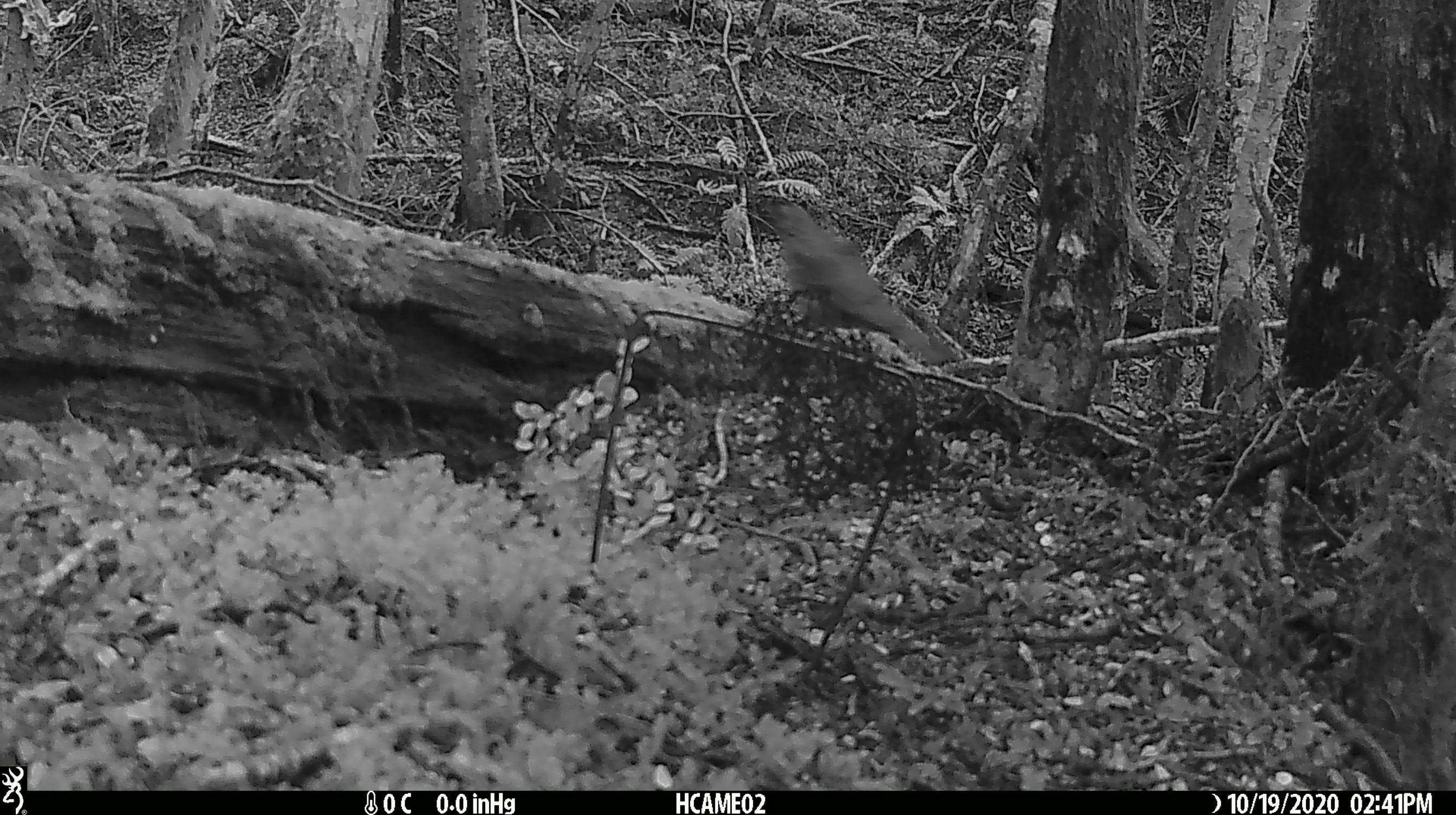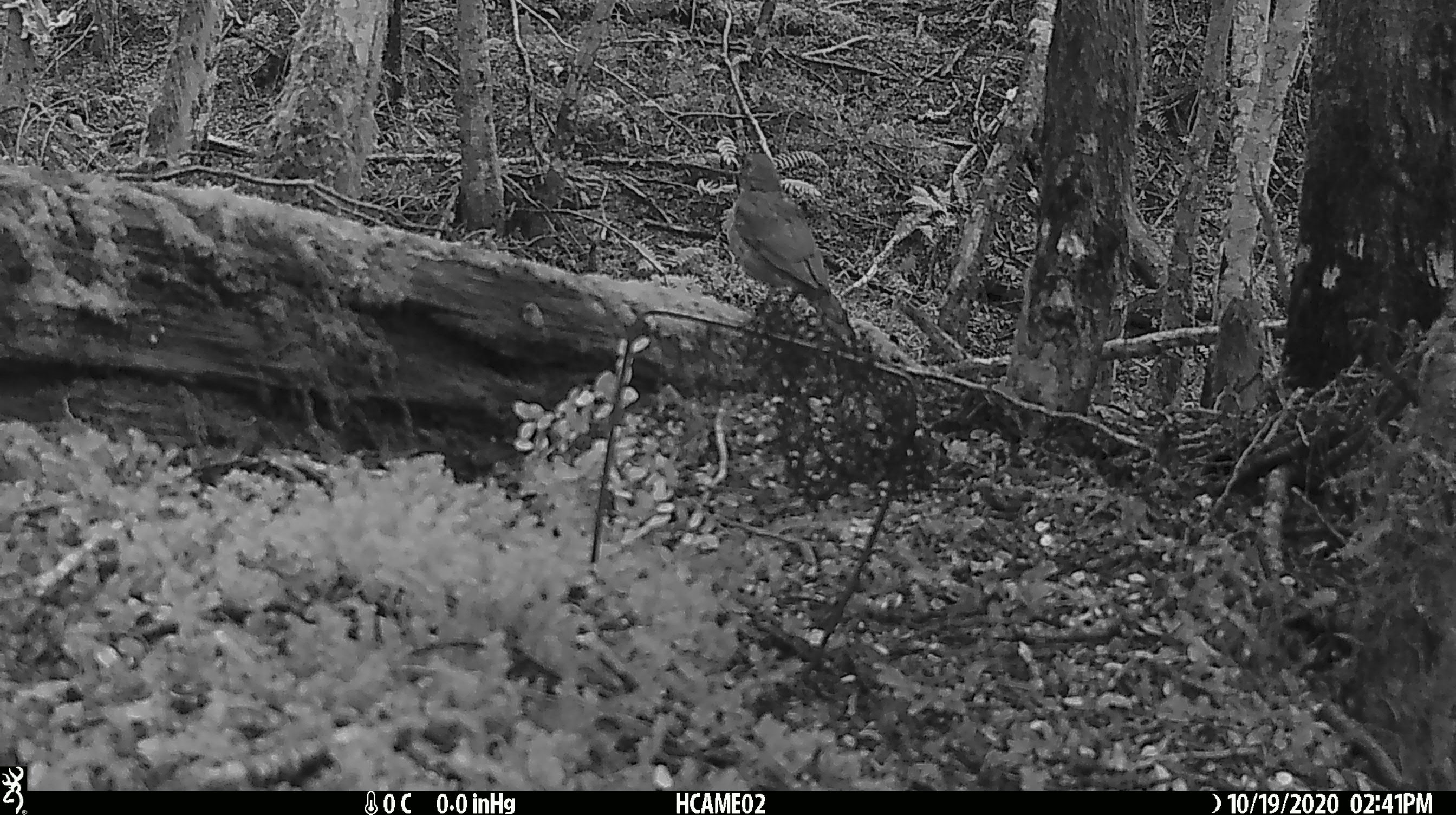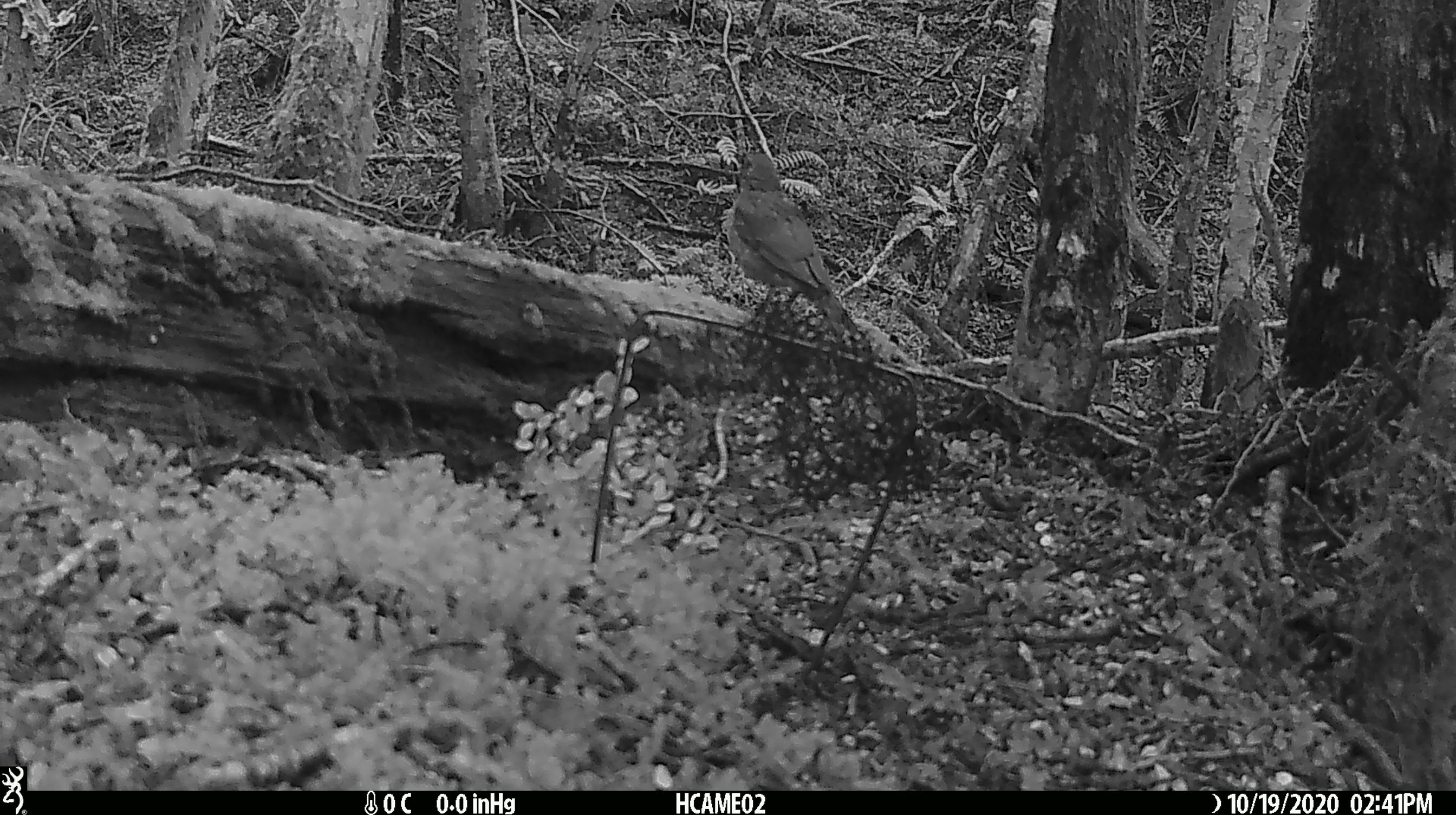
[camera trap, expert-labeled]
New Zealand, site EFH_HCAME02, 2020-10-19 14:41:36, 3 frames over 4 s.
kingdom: Animalia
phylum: Chordata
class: Aves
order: Passeriformes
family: Turdidae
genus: Turdus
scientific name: Turdus merula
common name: eurasian blackbird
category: blackbird